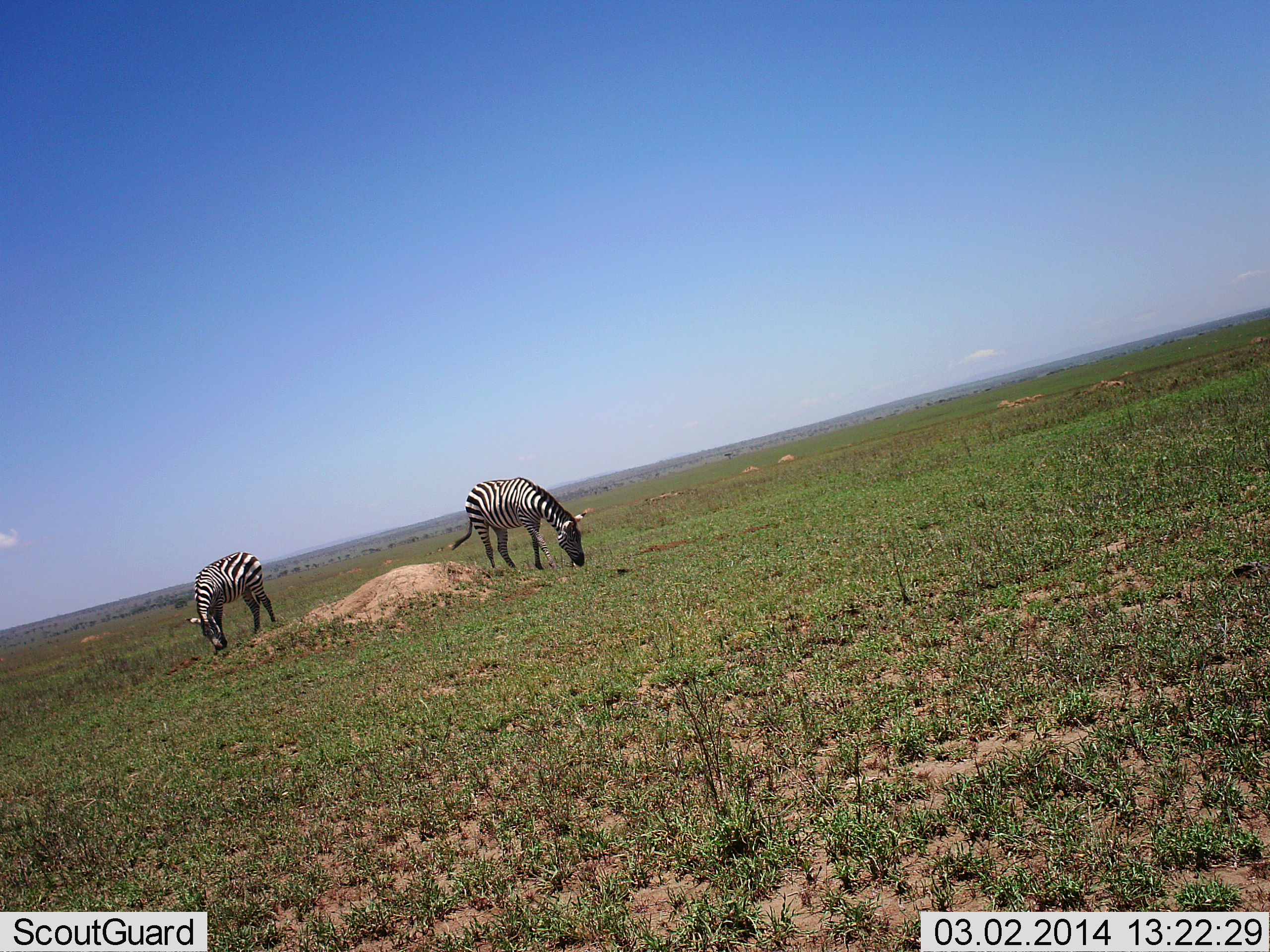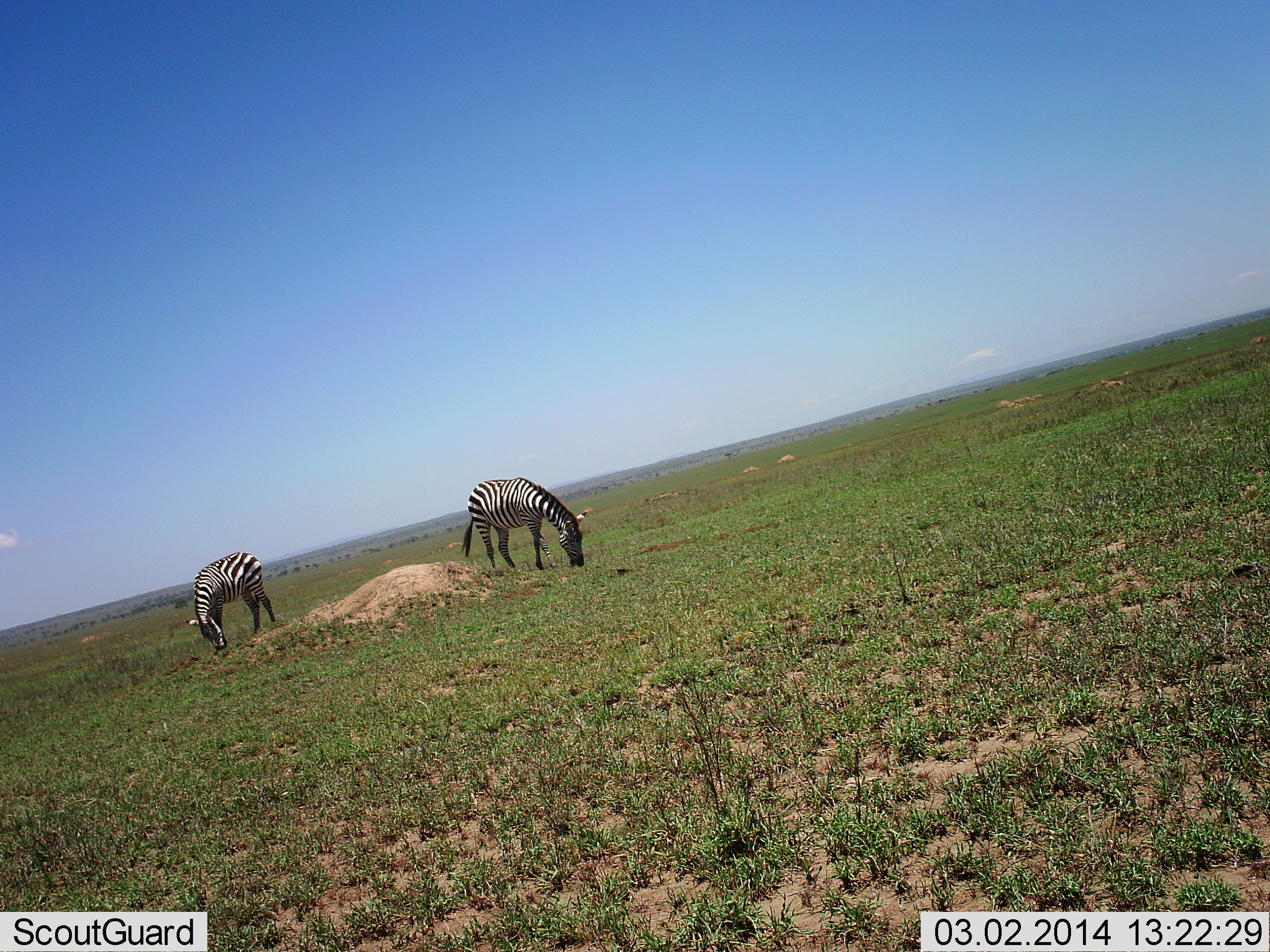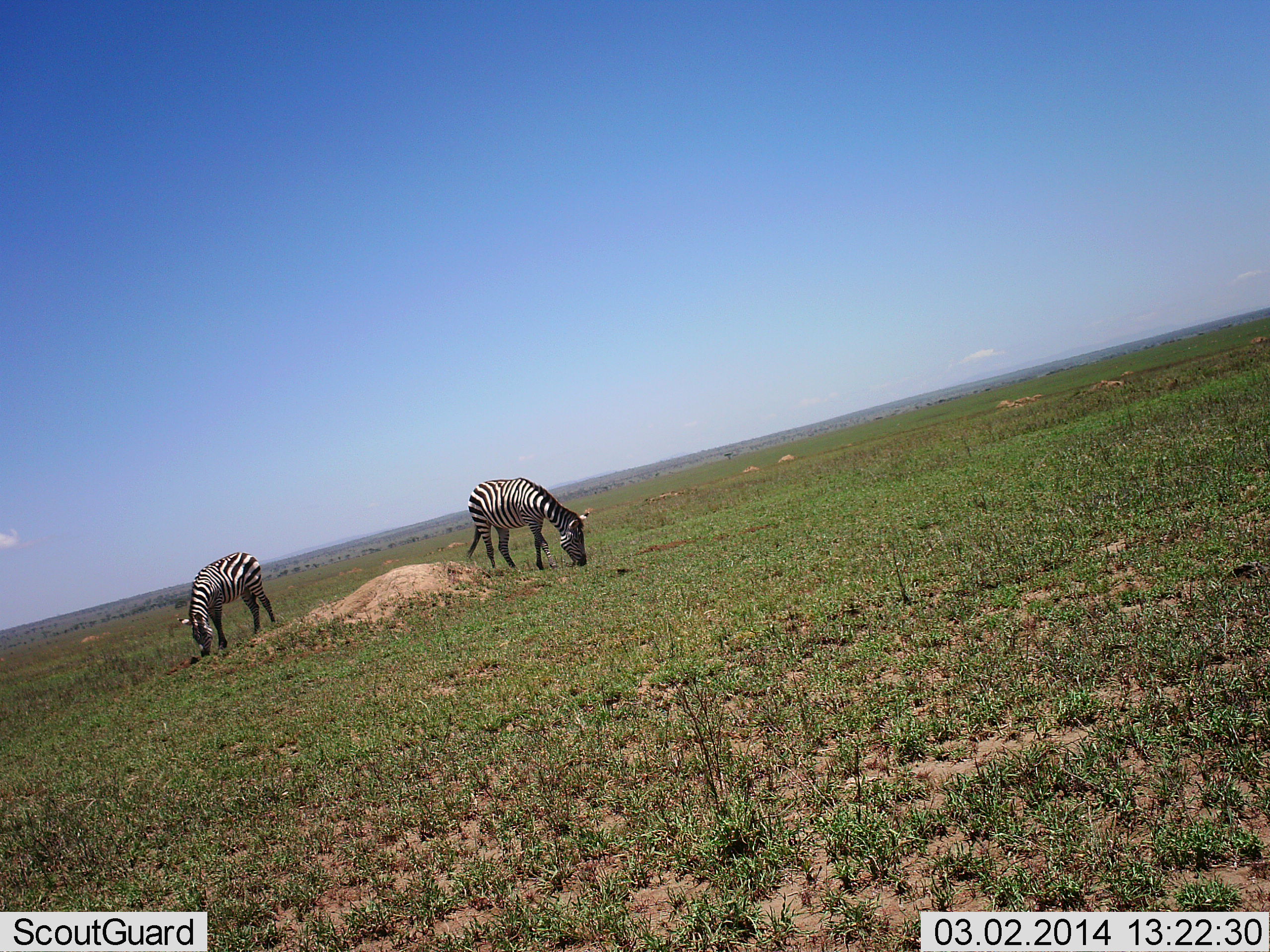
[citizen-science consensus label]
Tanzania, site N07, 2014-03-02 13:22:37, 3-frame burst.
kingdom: Animalia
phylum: Chordata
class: Mammalia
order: Perissodactyla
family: Equidae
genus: Equus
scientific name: Equus quagga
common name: plains zebra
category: zebra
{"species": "zebra (plains zebra) (Equus quagga)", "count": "2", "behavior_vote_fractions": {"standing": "20%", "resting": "0%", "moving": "0%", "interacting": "0%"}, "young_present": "0%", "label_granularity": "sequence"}